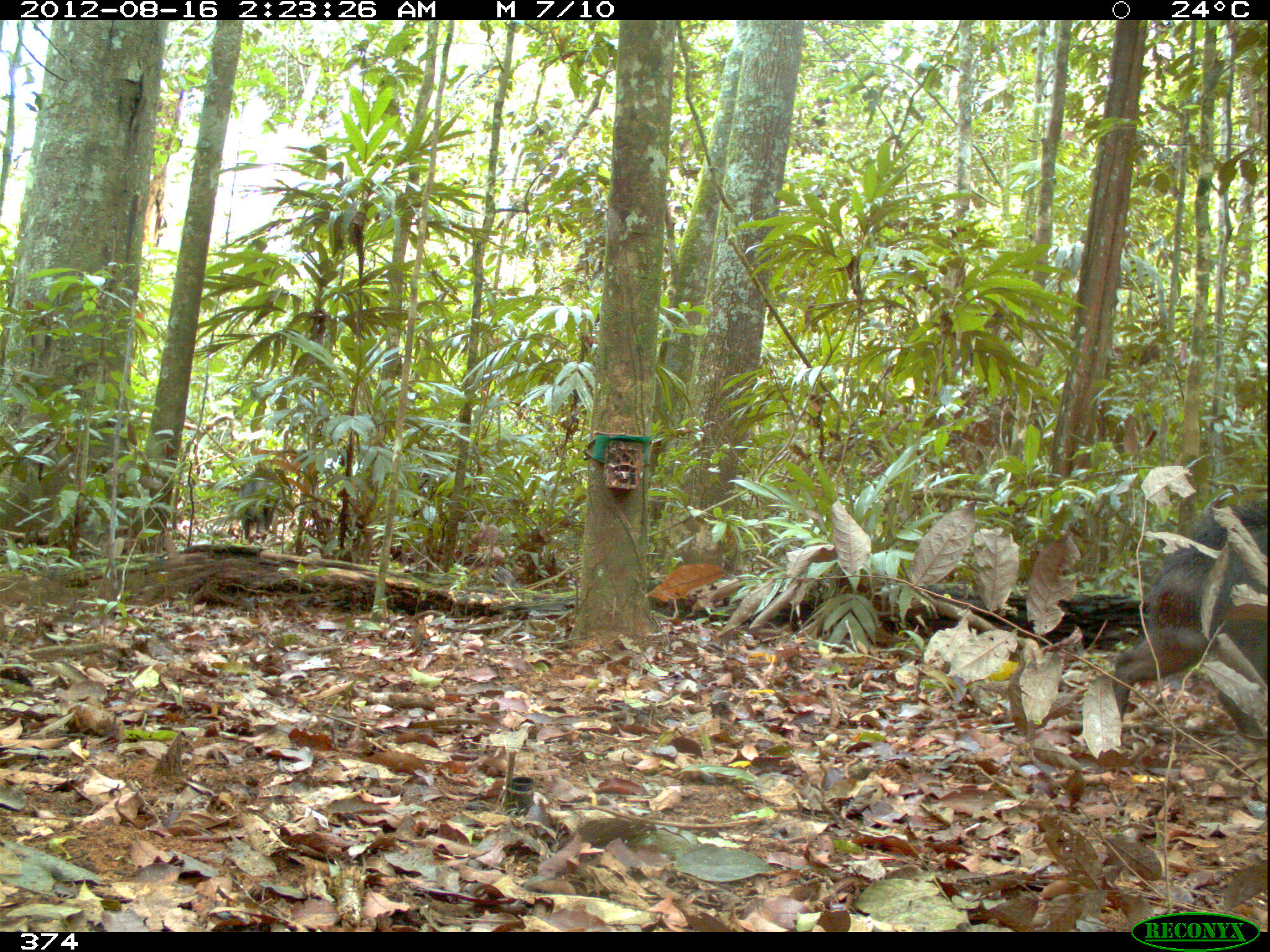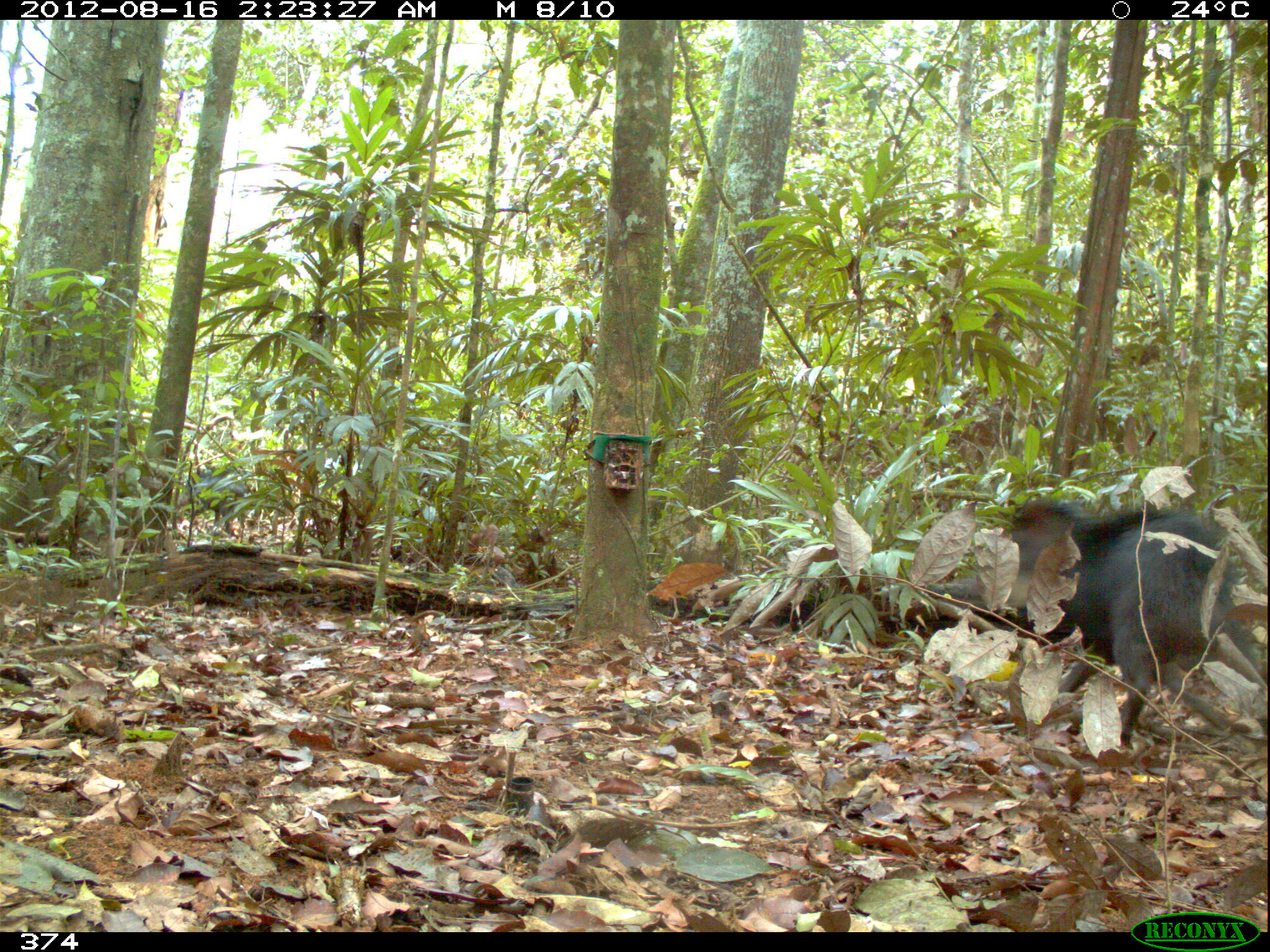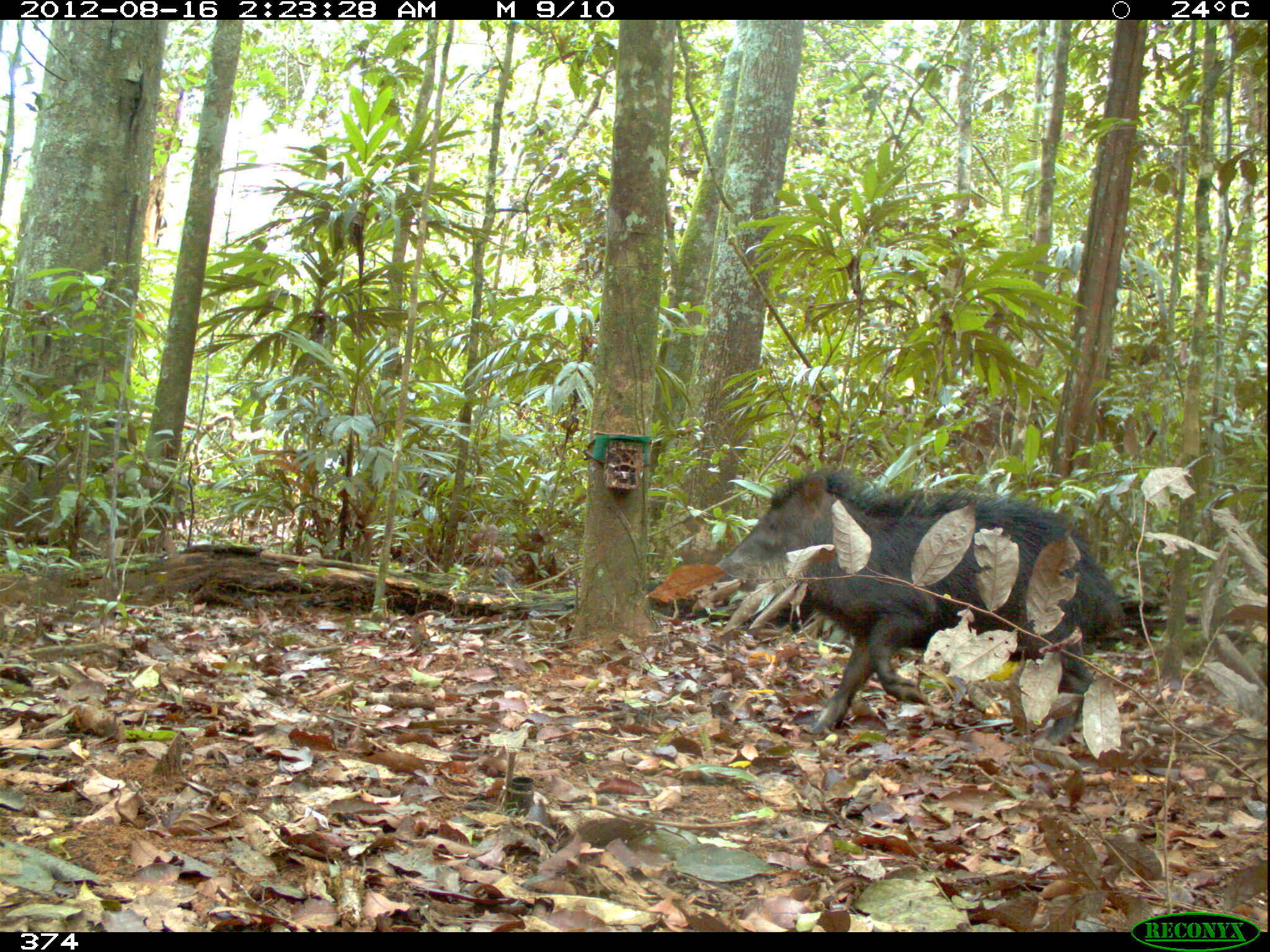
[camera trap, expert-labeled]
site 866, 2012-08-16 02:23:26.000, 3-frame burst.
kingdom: Animalia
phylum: Chordata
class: Mammalia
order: Artiodactyla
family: Tayassuidae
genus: Tayassu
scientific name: Tayassu pecari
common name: white-lipped peccary